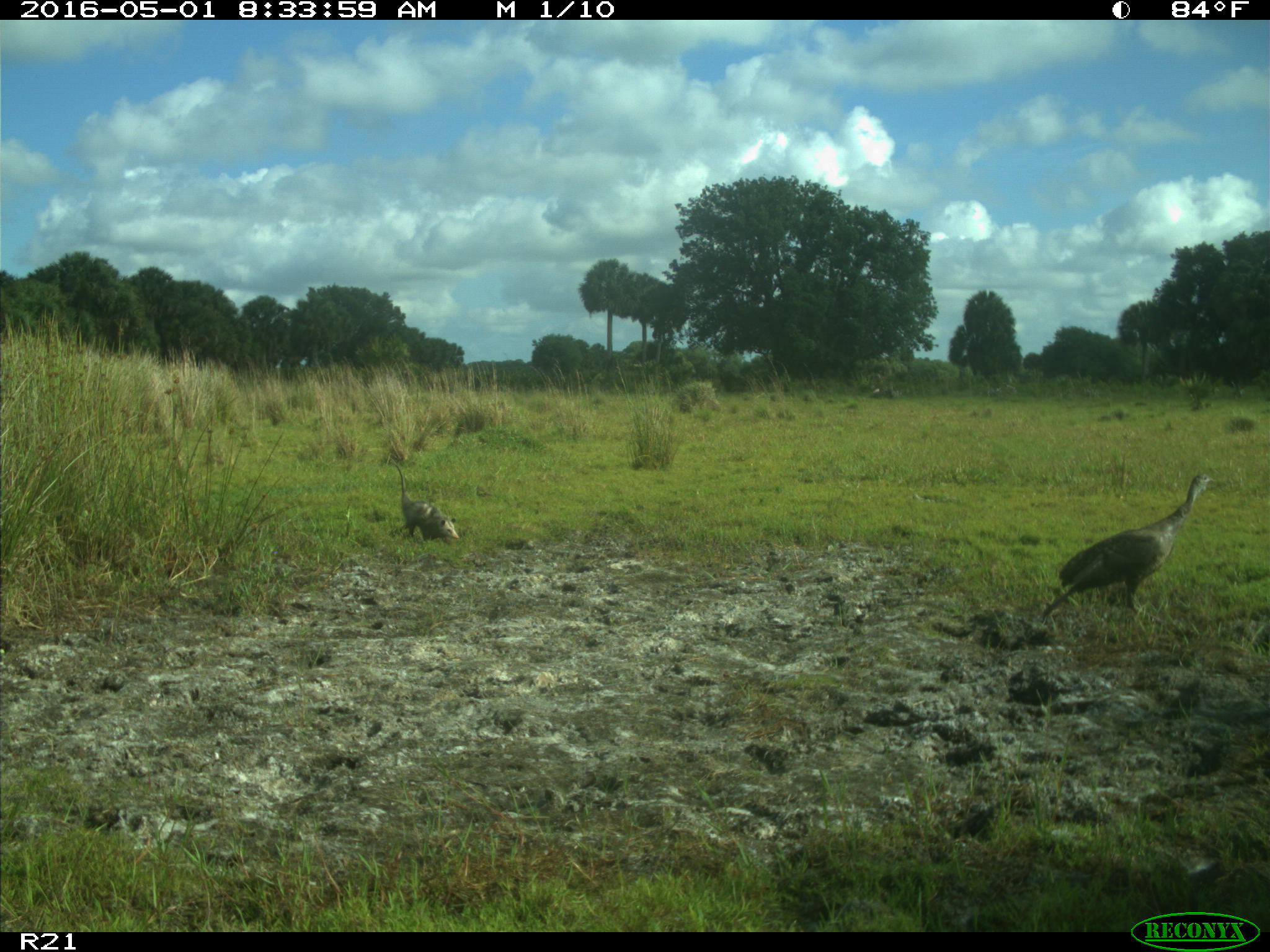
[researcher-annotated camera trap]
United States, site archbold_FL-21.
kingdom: Animalia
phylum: Chordata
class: Mammalia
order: Didelphimorphia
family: Didelphidae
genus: Didelphis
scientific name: Didelphis virginiana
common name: virginia opossum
Didelphis virginiana (virginia opossum).